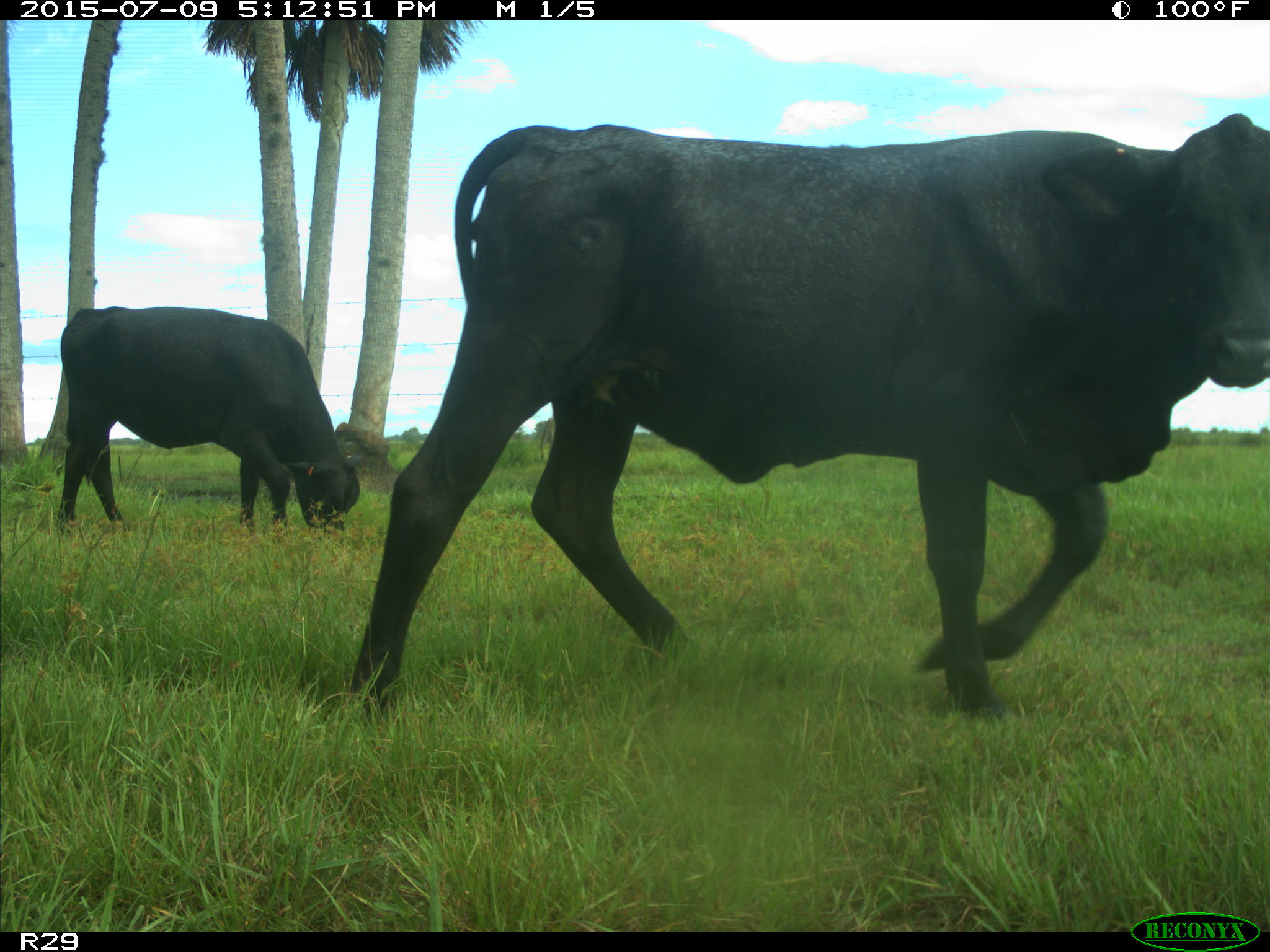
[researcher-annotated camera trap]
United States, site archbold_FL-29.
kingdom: Animalia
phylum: Chordata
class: Mammalia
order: Artiodactyla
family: Bovidae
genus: Bos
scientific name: Bos taurus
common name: domestic cow